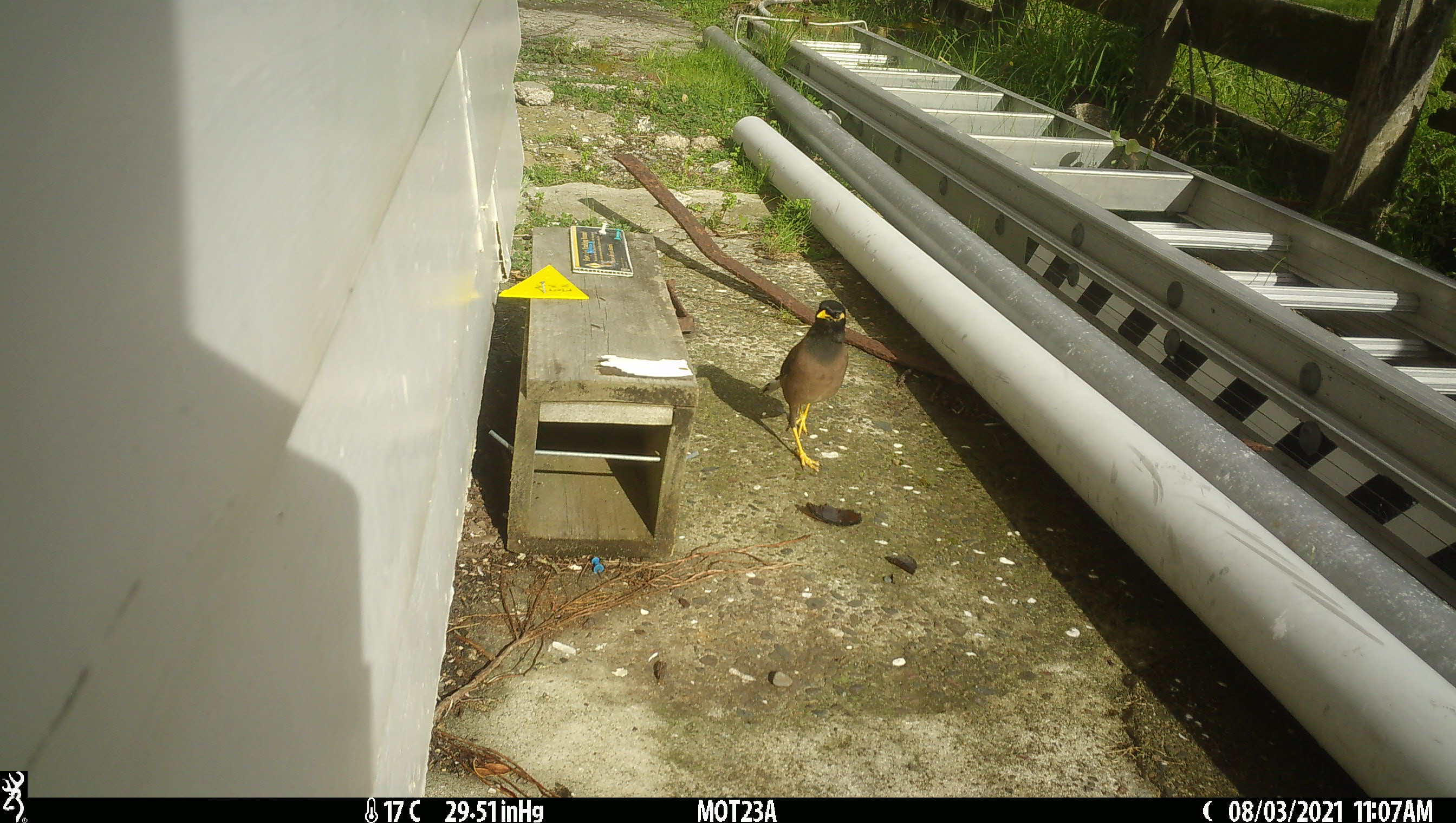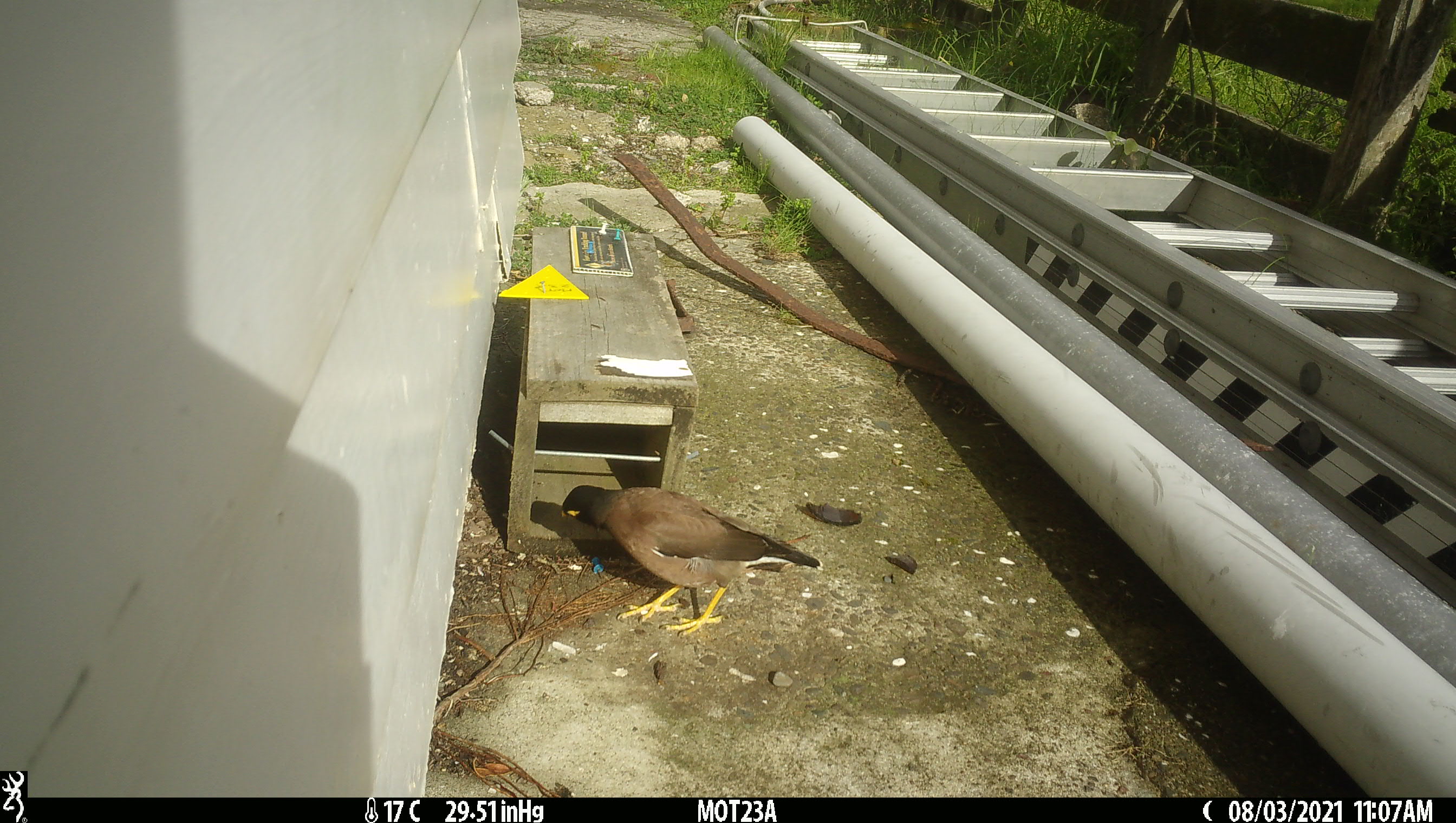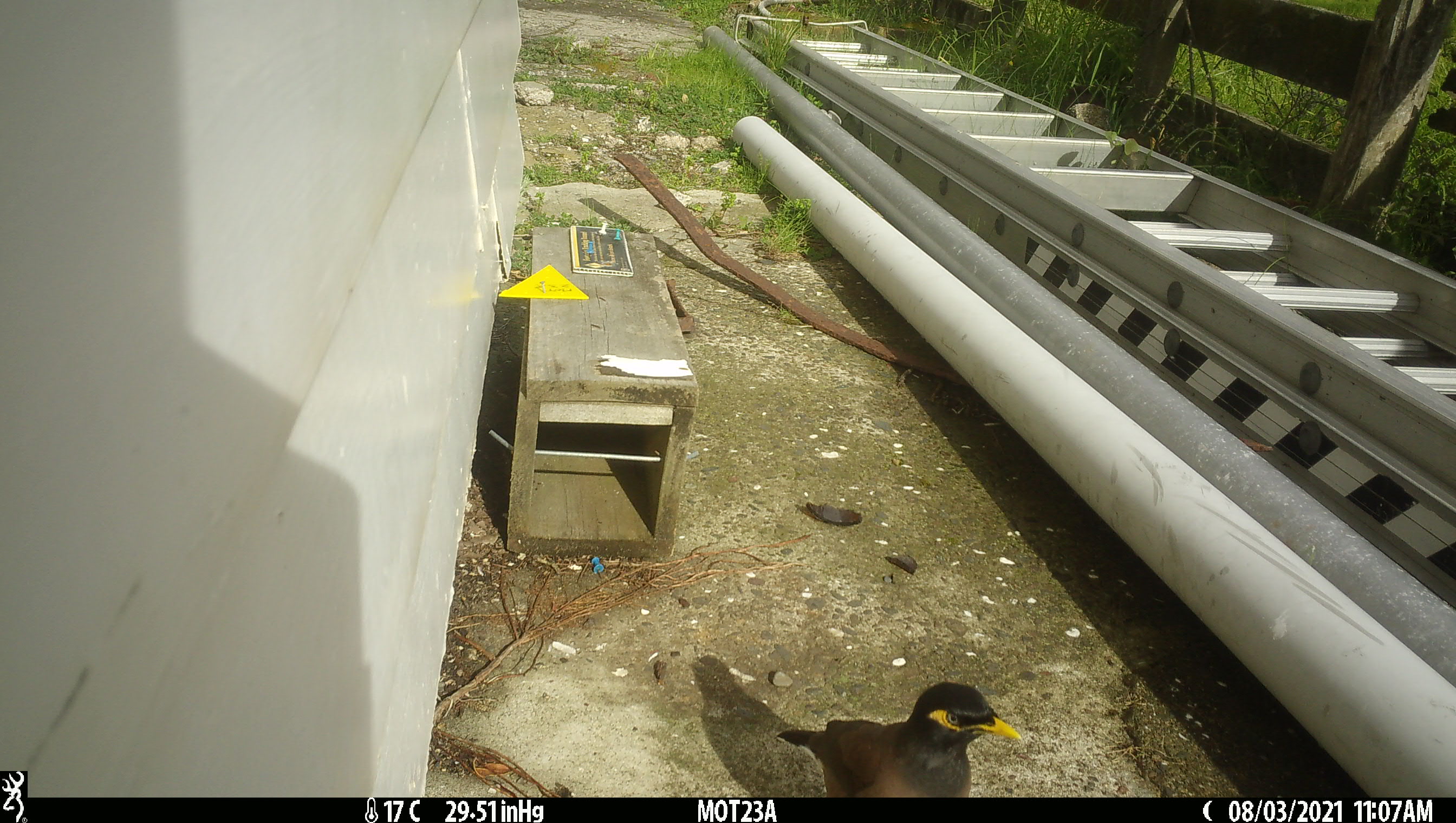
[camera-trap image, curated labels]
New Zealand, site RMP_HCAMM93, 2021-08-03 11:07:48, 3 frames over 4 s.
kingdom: Animalia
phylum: Chordata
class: Aves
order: Passeriformes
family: Sturnidae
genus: Acridotheres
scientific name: Acridotheres tristis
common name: common myna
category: myna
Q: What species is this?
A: Myna (common myna) (Acridotheres tristis).